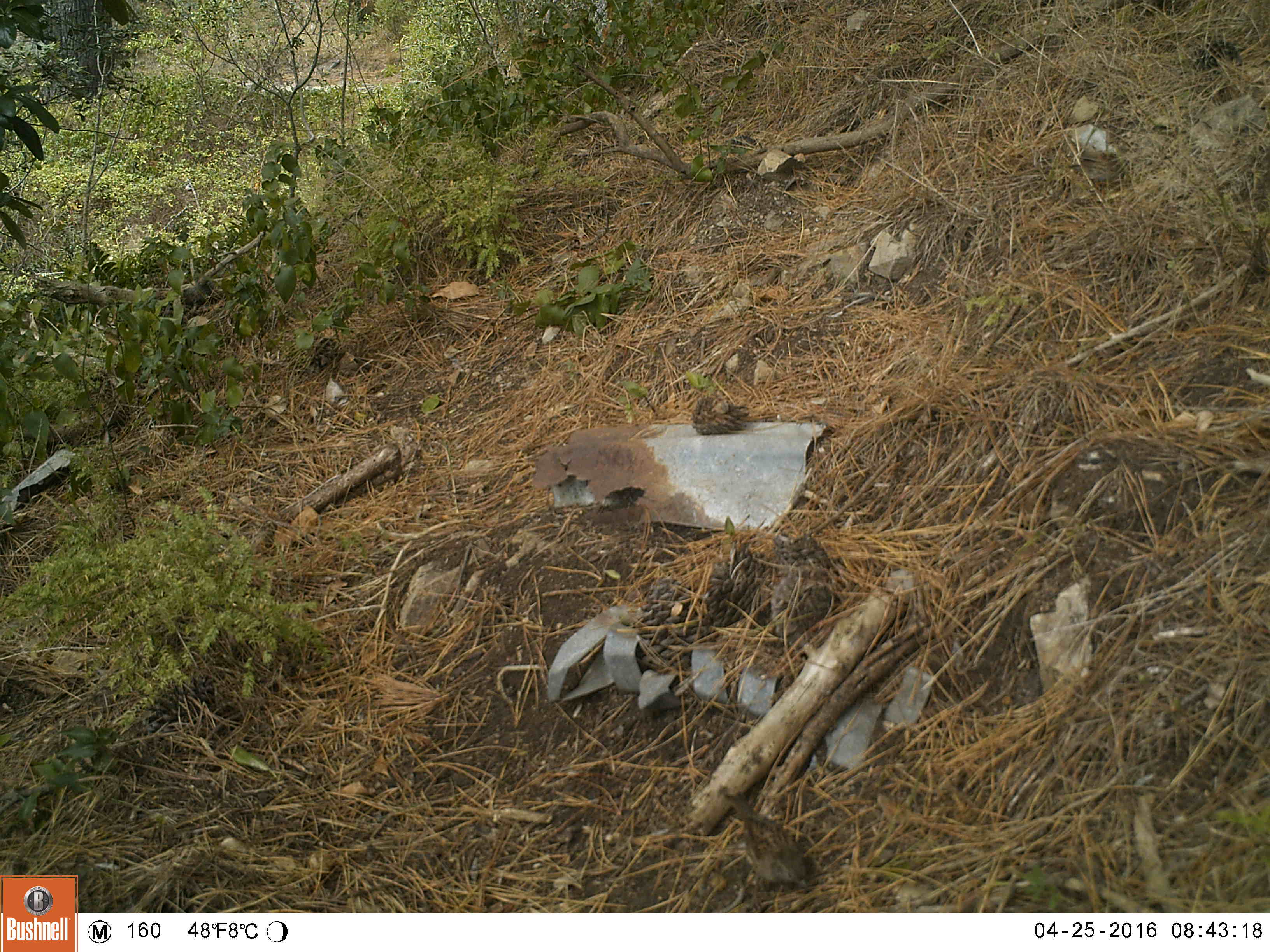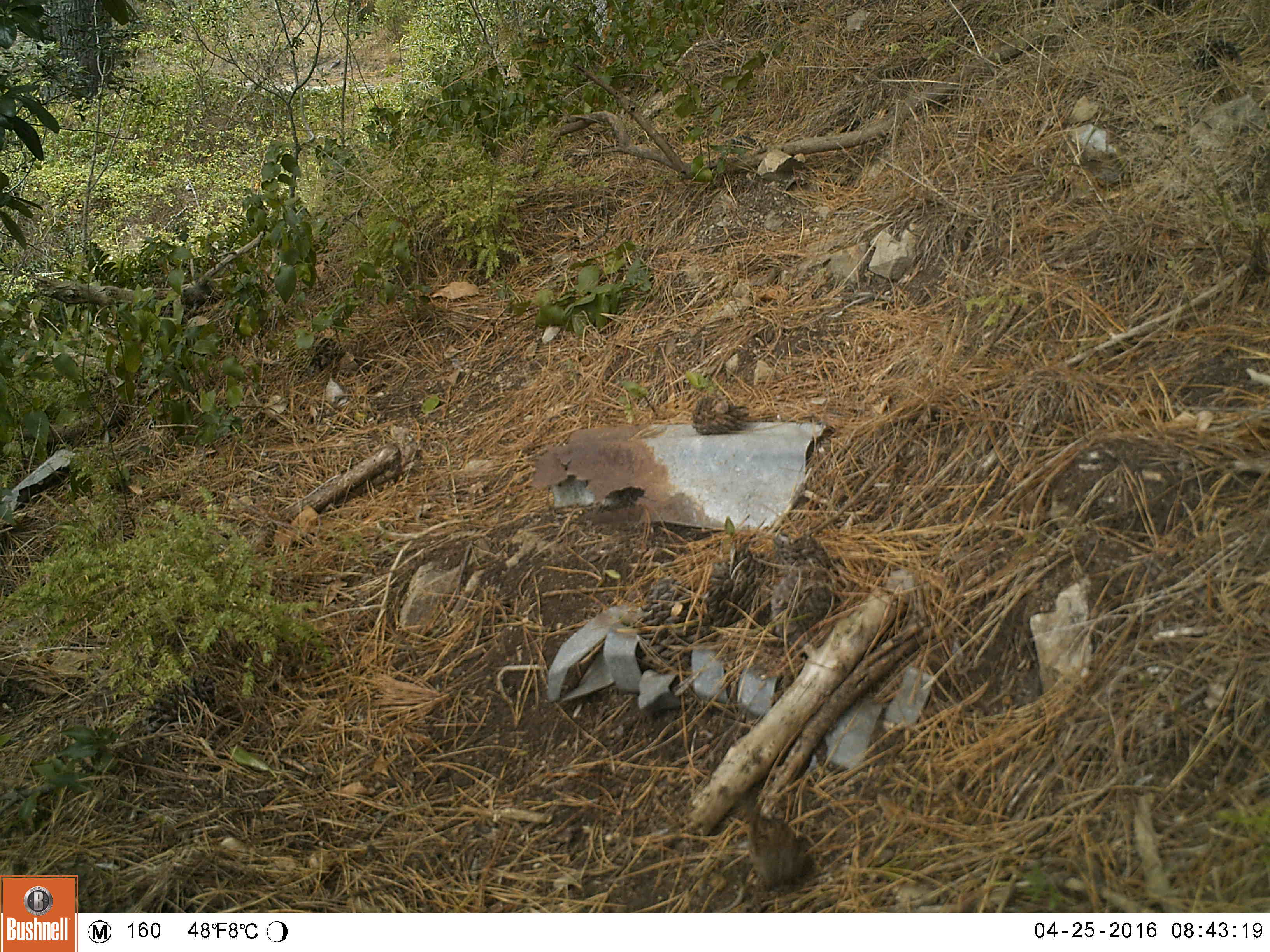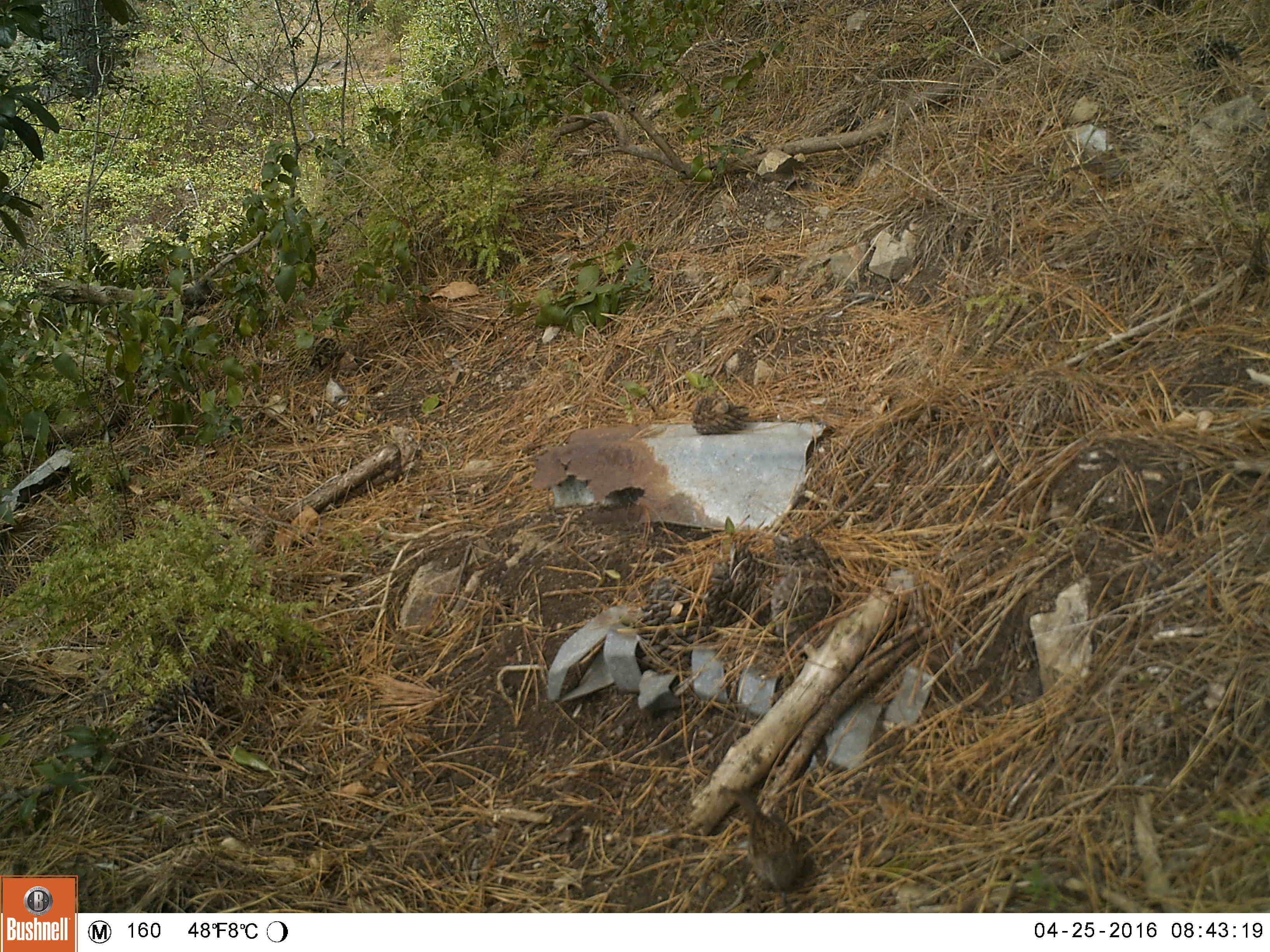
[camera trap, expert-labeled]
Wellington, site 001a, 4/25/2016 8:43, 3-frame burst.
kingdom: Animalia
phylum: Chordata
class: Aves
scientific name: Aves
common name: bird